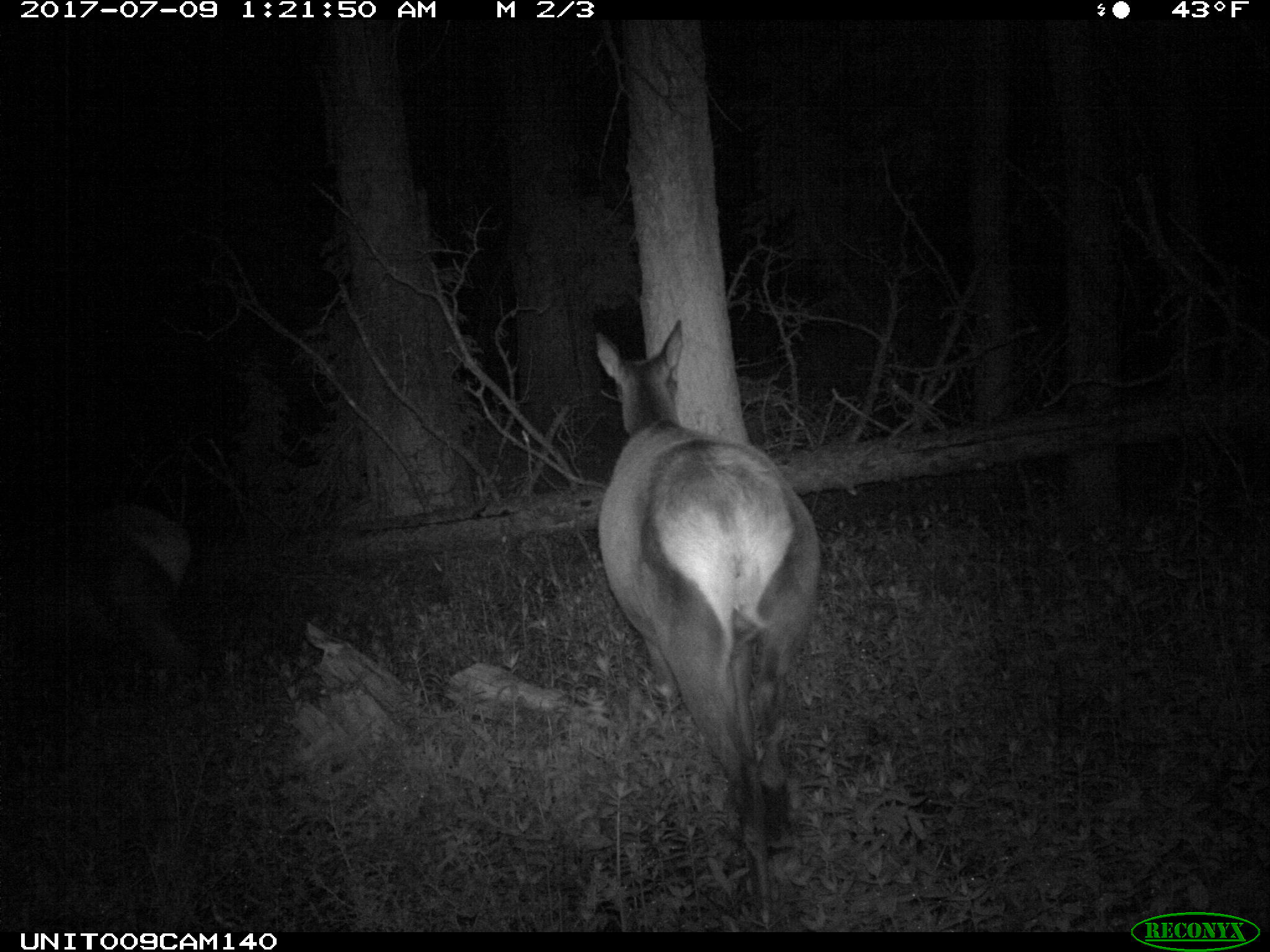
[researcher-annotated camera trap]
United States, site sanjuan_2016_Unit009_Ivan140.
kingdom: Animalia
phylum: Chordata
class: Mammalia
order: Artiodactyla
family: Cervidae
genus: Cervus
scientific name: Cervus elaphus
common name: red deer